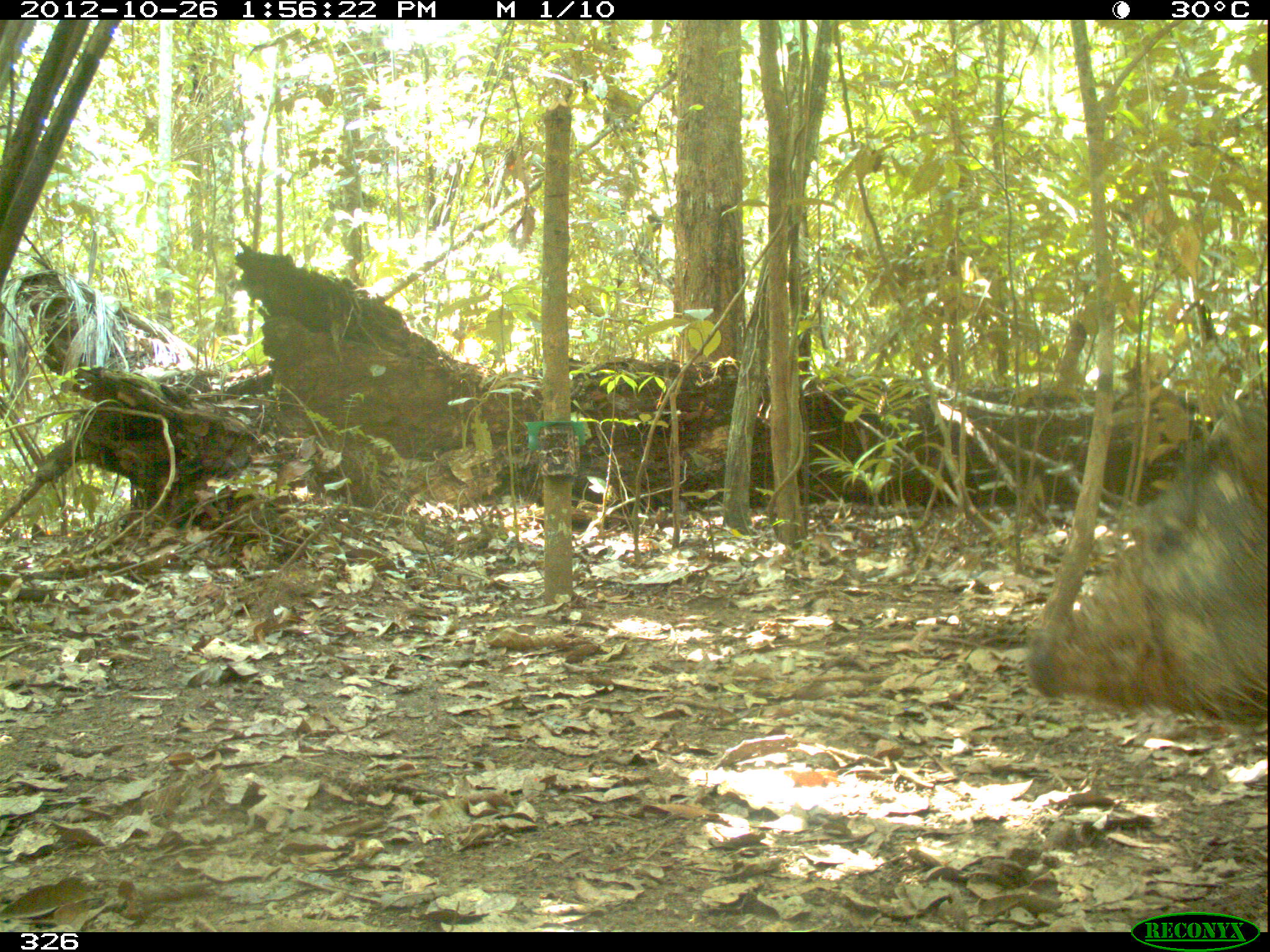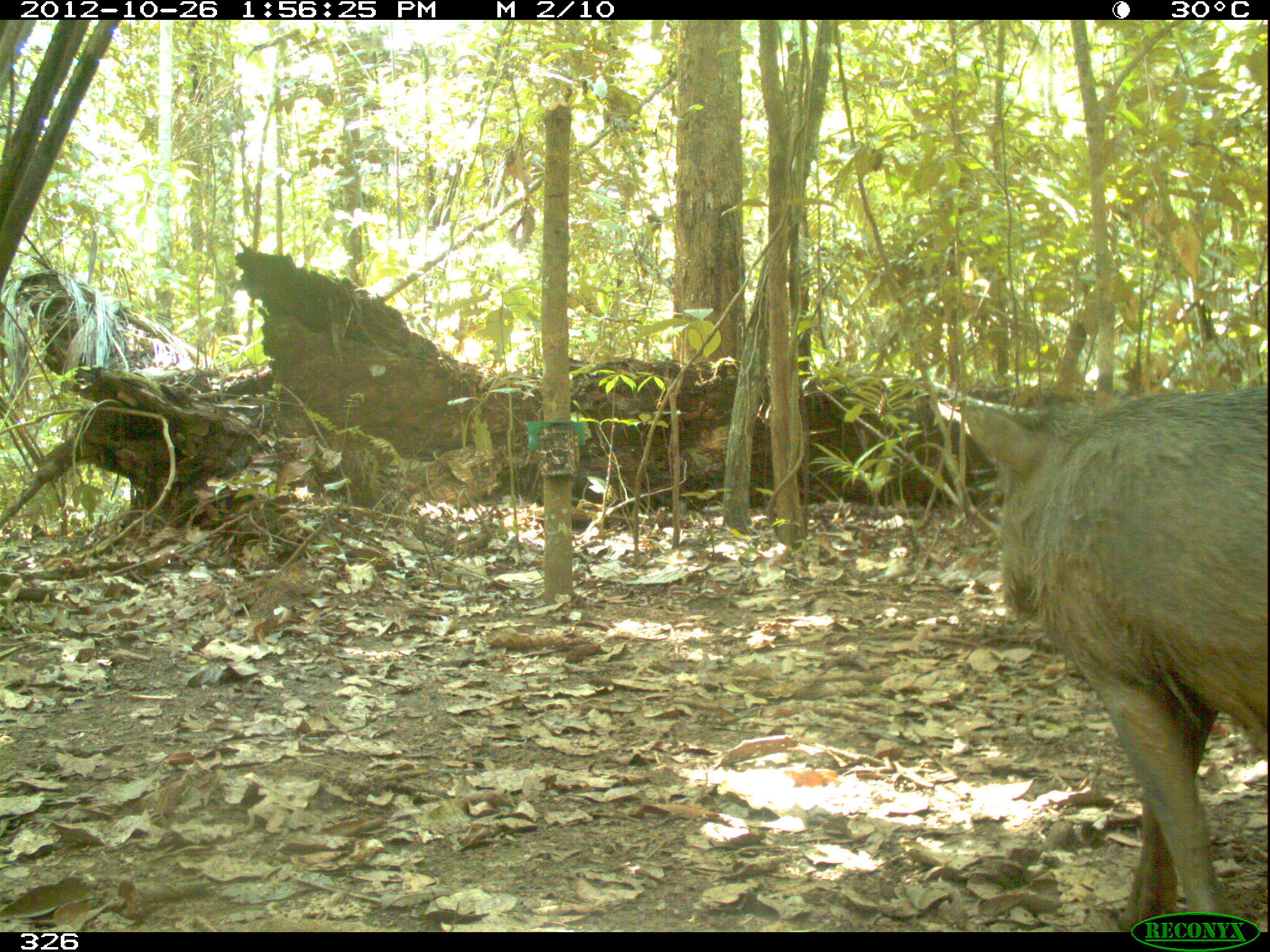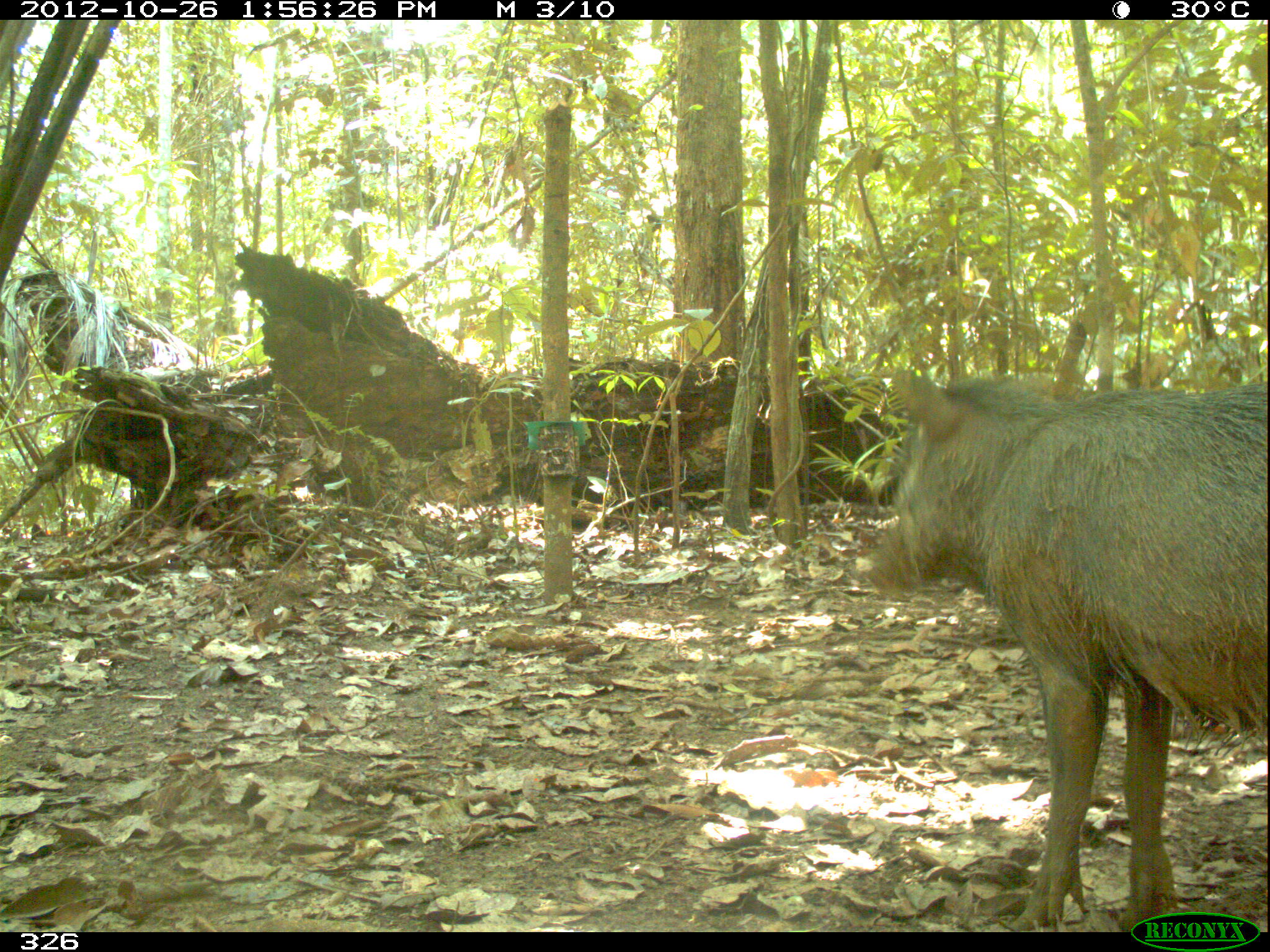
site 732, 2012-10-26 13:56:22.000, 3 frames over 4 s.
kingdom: Animalia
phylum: Chordata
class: Mammalia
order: Artiodactyla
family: Tayassuidae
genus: Tayassu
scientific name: Tayassu pecari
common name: white-lipped peccary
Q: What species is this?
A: Tayassu pecari (white-lipped peccary).